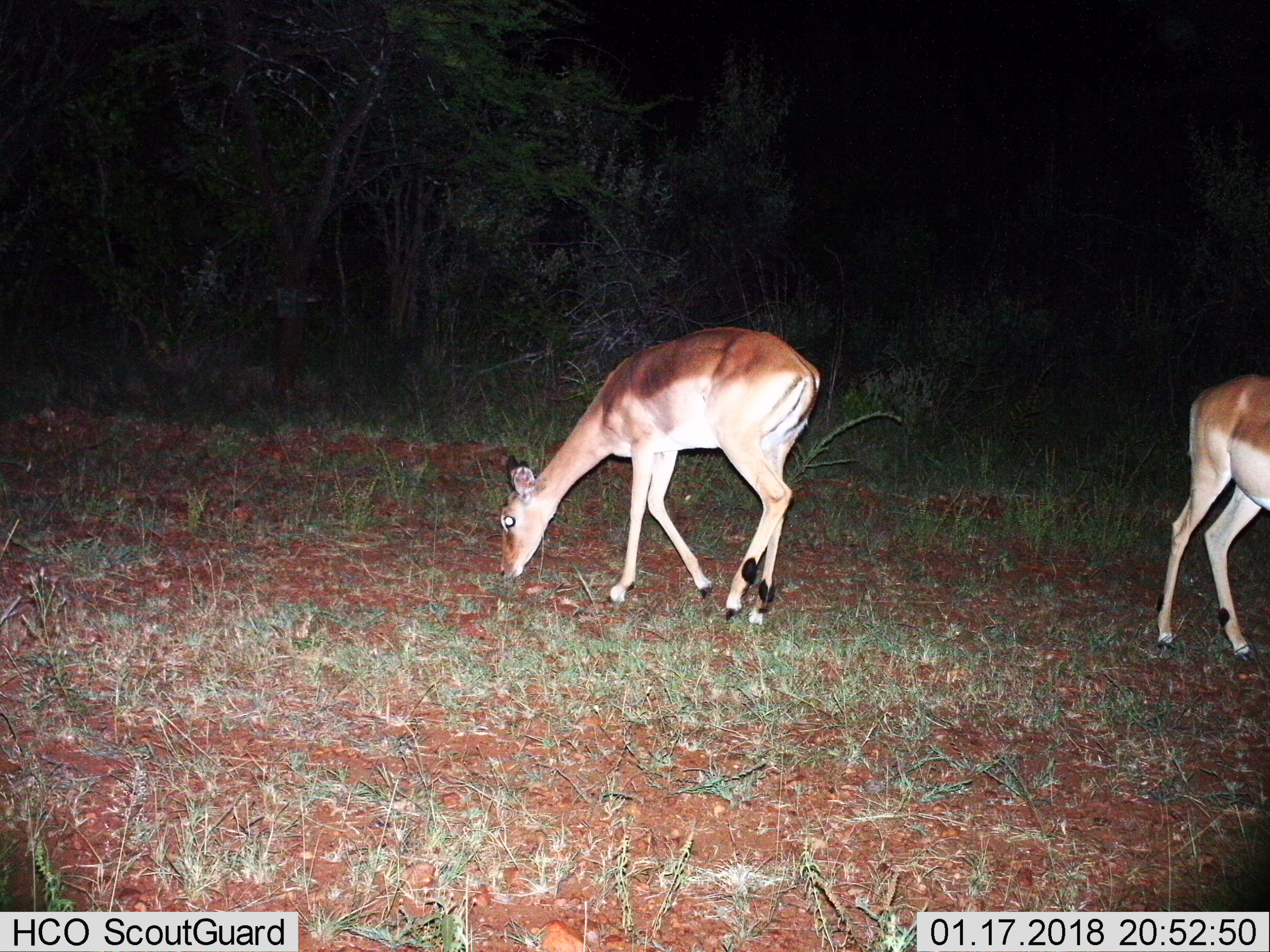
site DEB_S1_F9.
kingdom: Animalia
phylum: Chordata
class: Mammalia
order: Artiodactyla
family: Bovidae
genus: Aepyceros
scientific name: Aepyceros melampus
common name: impala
Impala (Aepyceros melampus), count 2. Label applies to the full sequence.